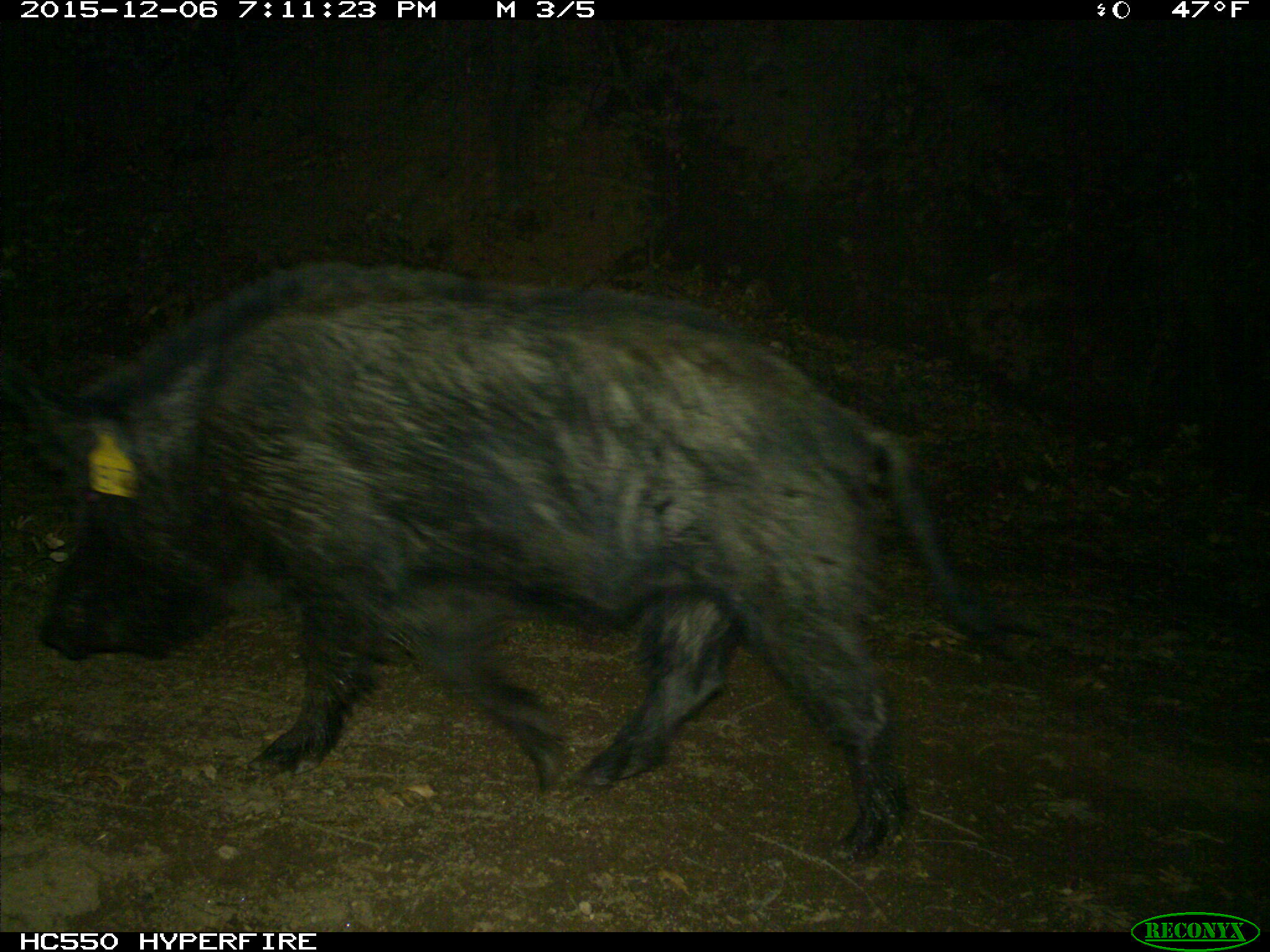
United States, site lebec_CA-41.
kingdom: Animalia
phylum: Chordata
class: Mammalia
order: Artiodactyla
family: Suidae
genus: Sus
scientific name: Sus scrofa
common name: wild boar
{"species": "Sus scrofa (wild boar)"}